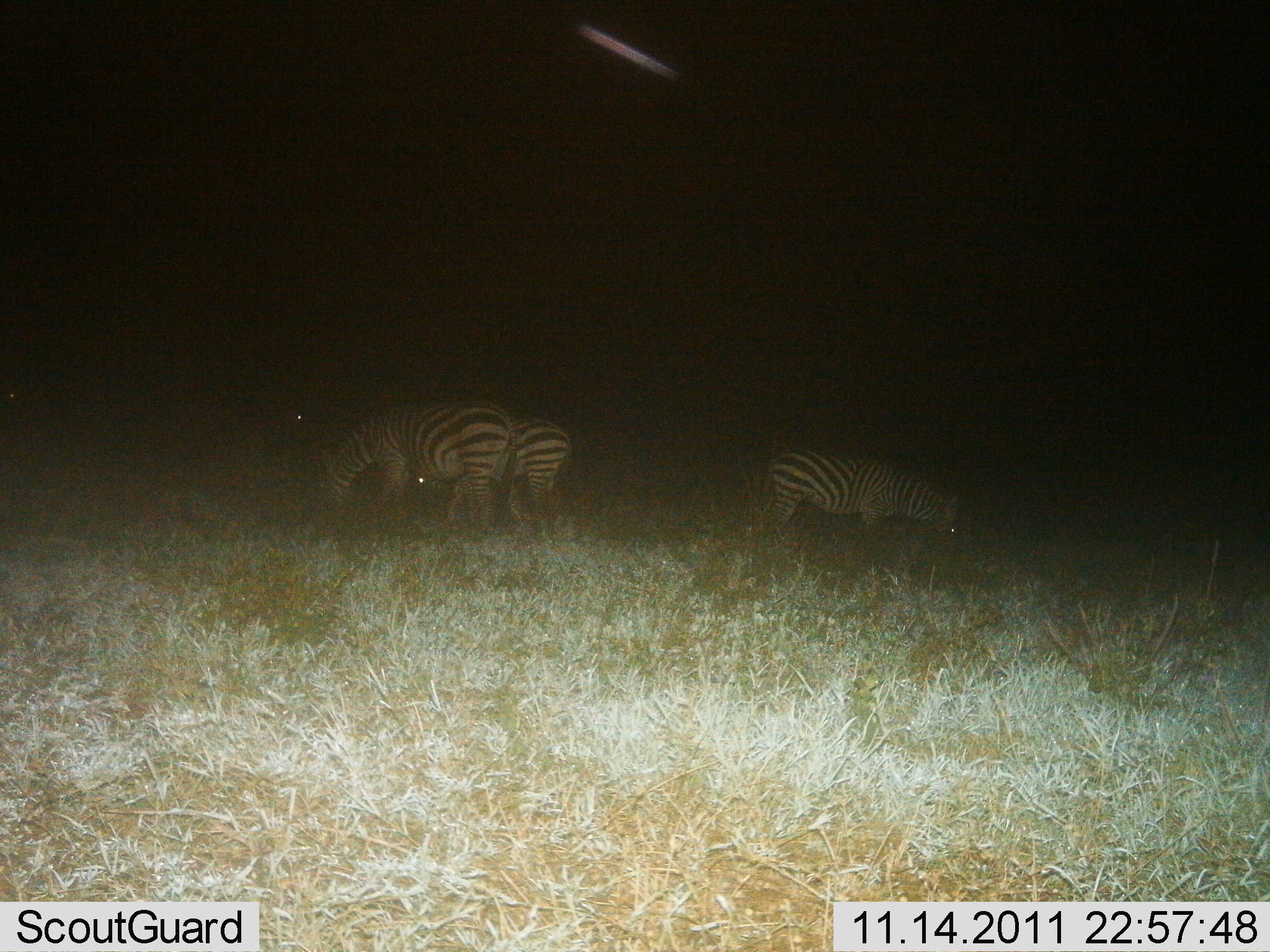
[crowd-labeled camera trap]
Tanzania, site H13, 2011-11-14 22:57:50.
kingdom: Animalia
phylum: Chordata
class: Mammalia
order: Perissodactyla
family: Equidae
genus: Equus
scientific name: Equus quagga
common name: plains zebra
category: zebra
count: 3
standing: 23%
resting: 0%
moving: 0%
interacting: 0%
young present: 0%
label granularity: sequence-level